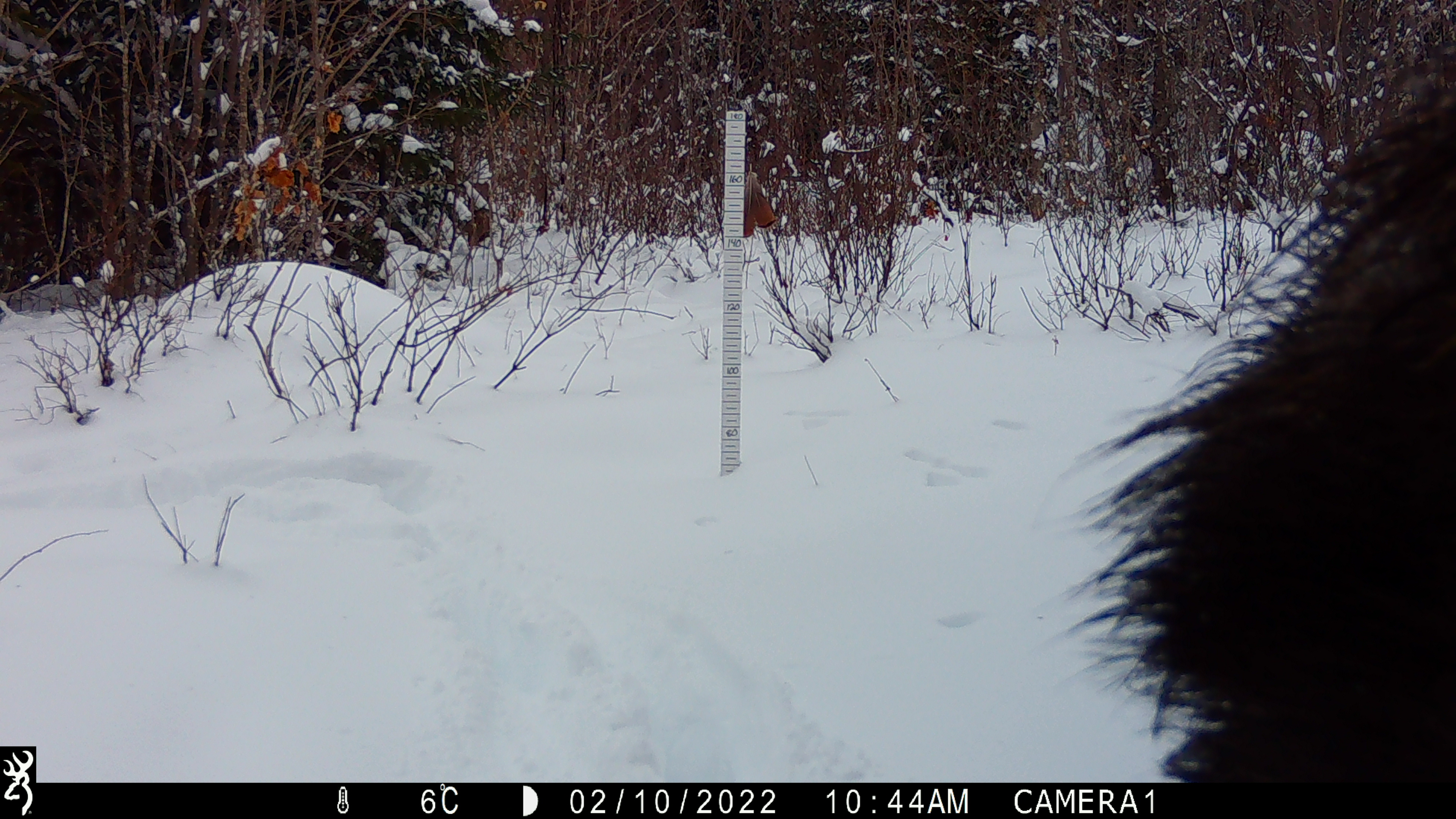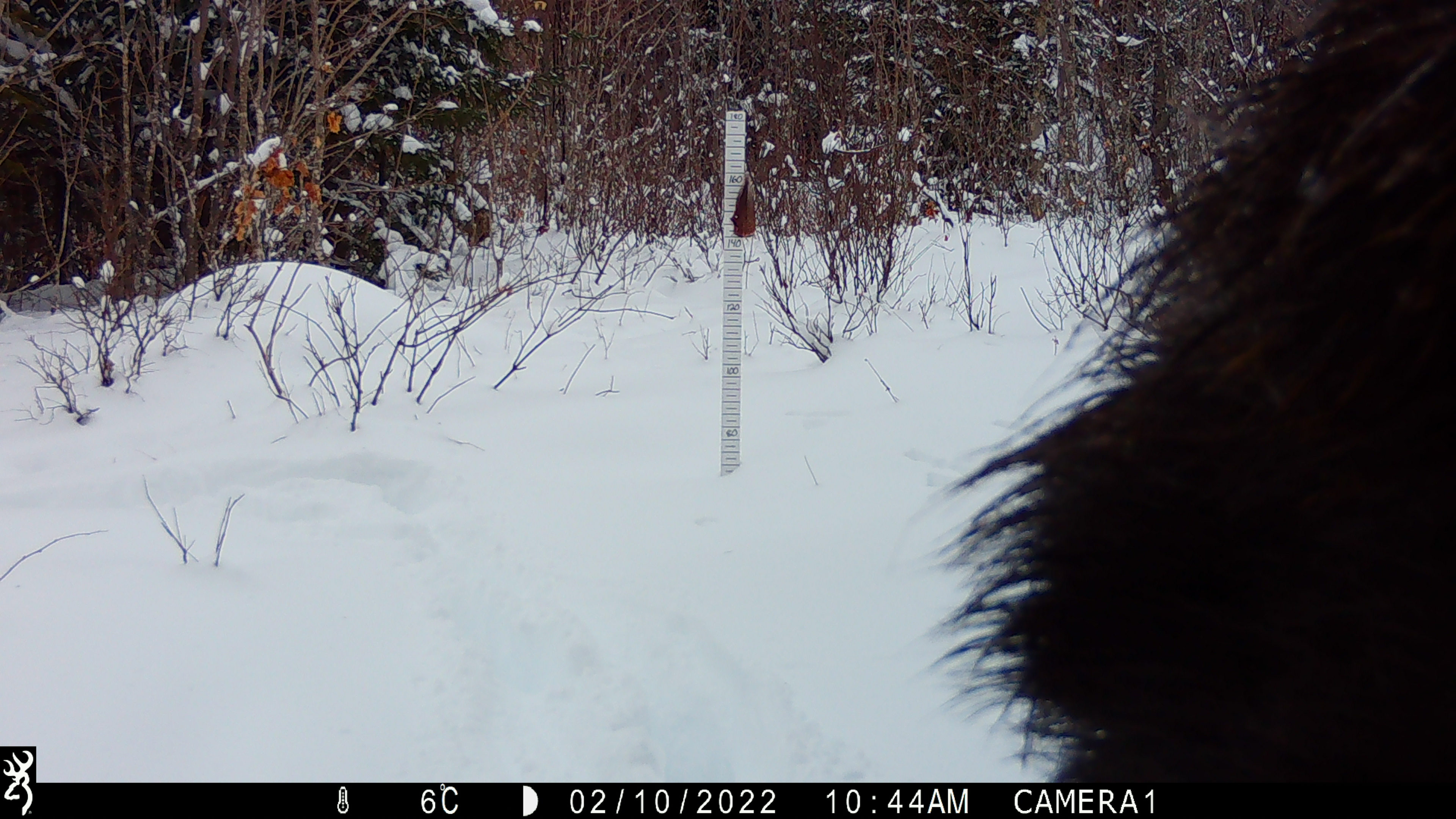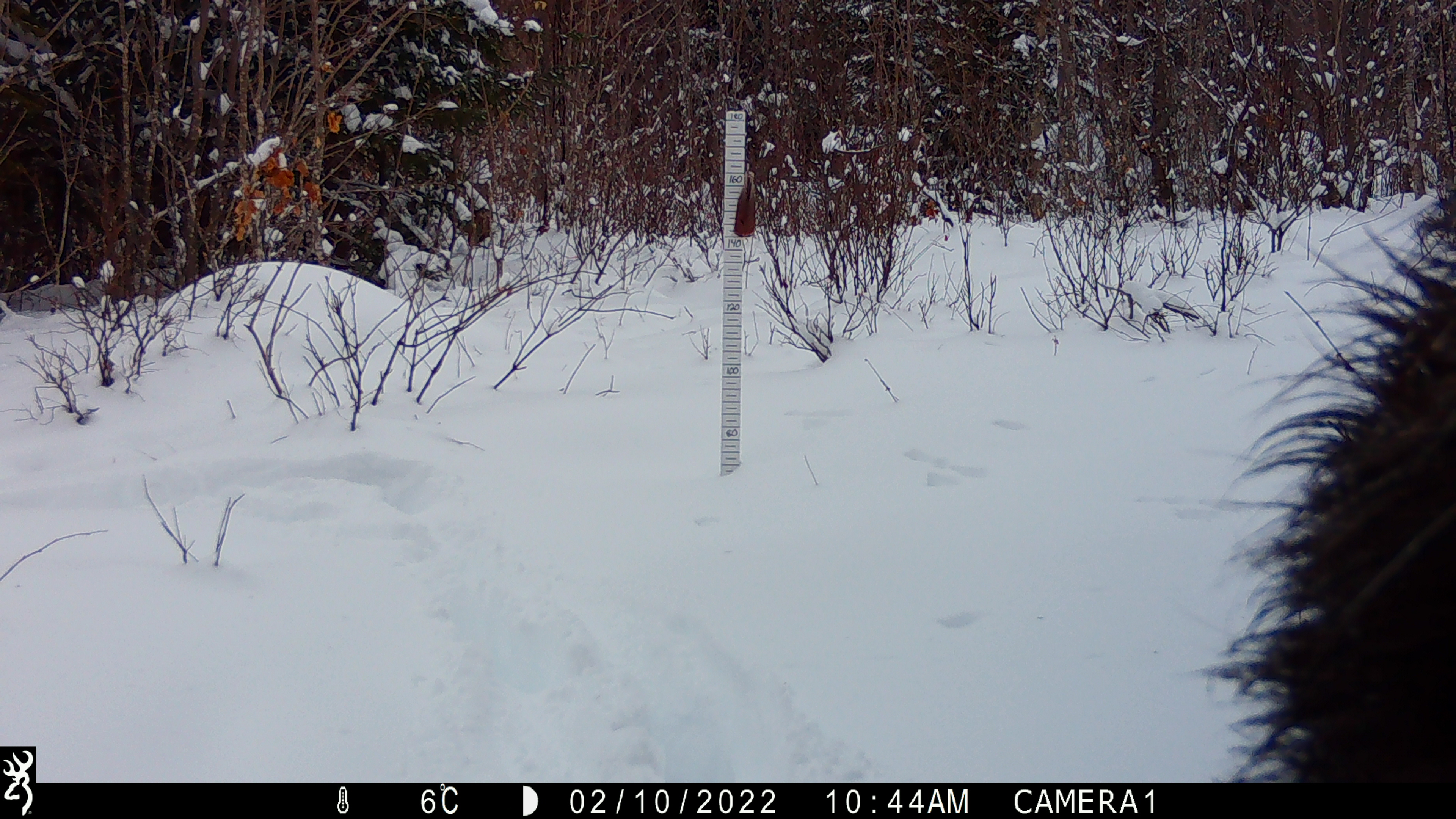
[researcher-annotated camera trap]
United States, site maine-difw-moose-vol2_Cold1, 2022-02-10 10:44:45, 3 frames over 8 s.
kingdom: Animalia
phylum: Chordata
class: Mammalia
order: Artiodactyla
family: Cervidae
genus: Alces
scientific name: Alces alces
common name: moose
Moose (Alces alces).